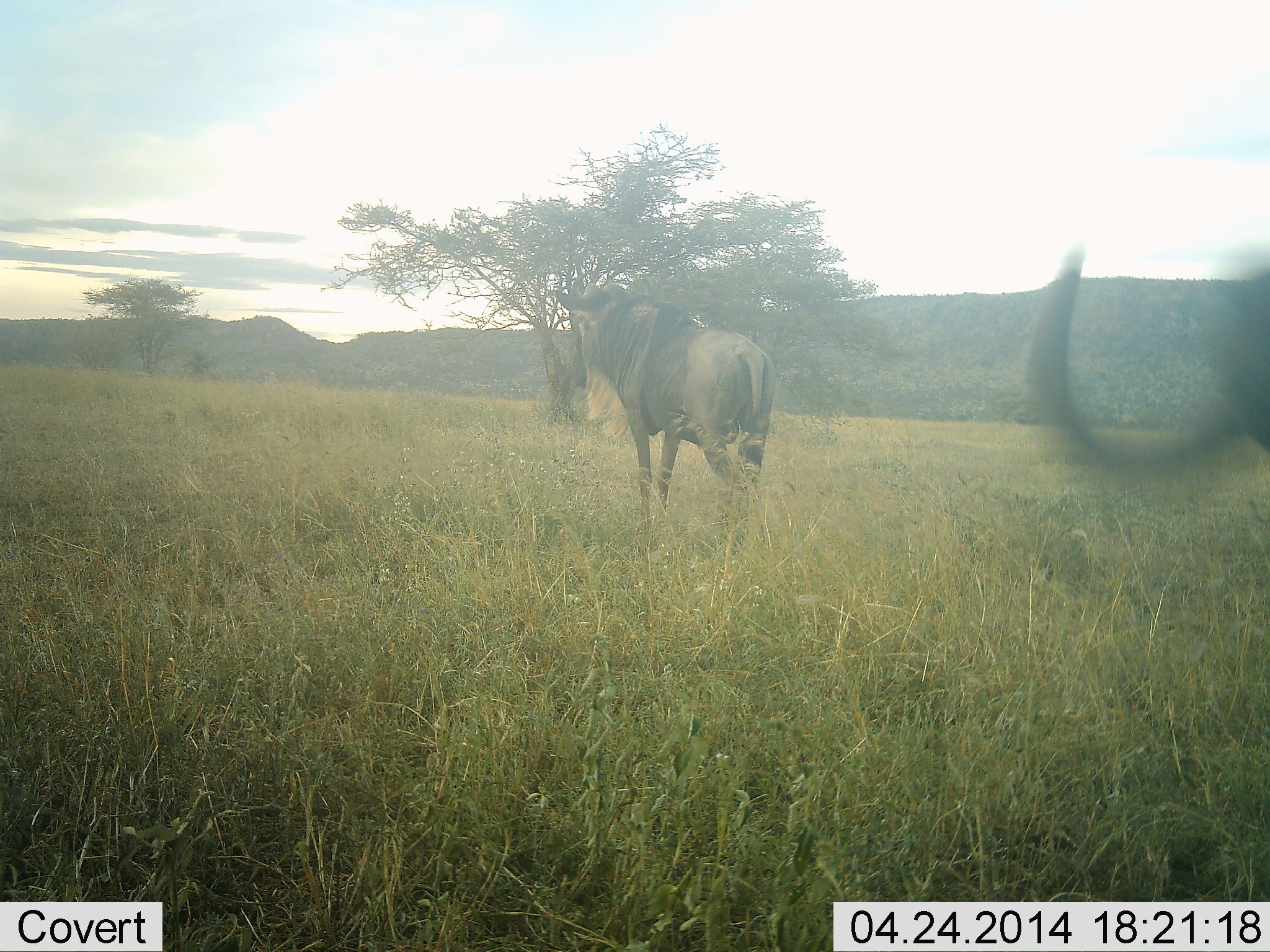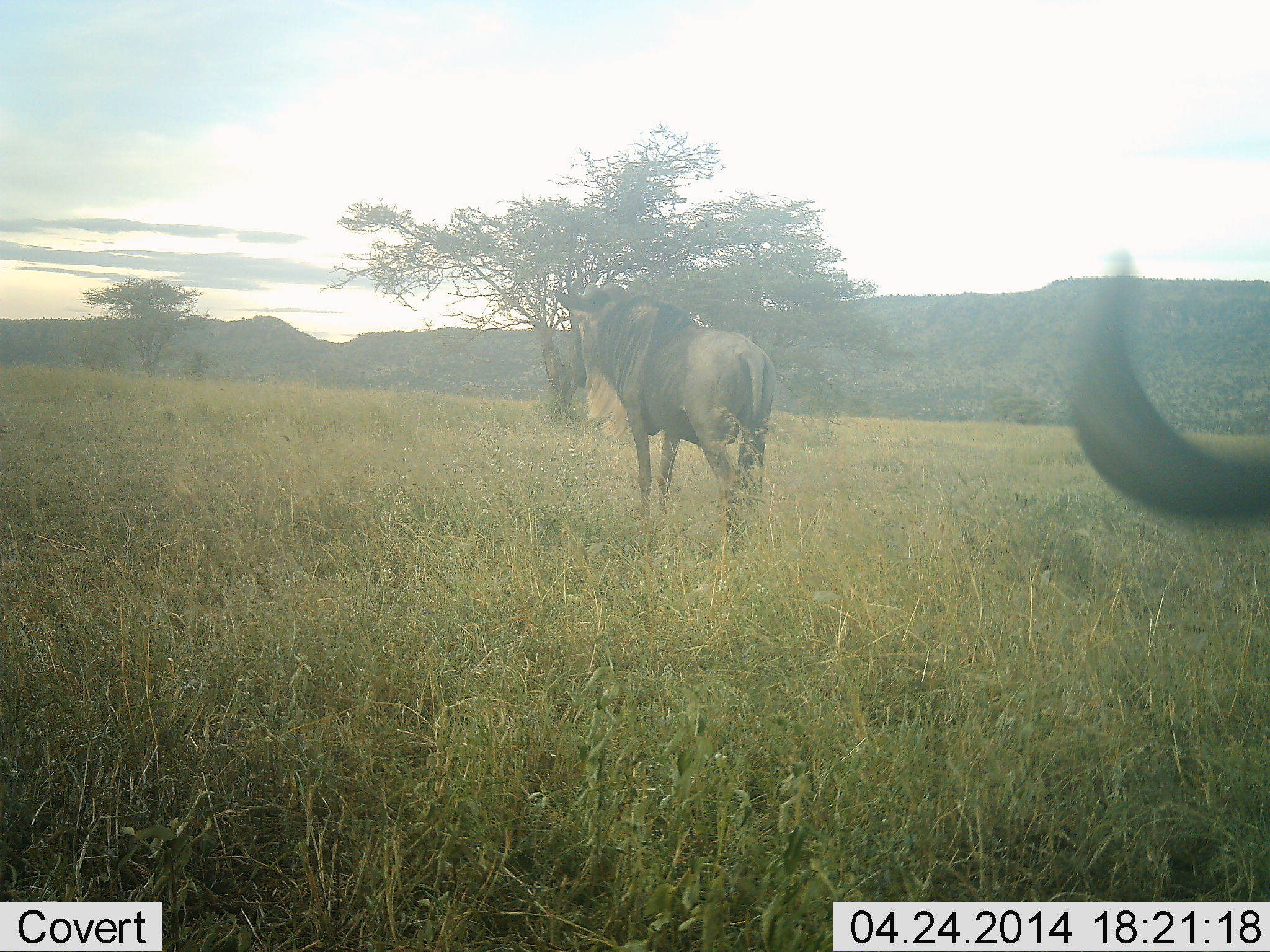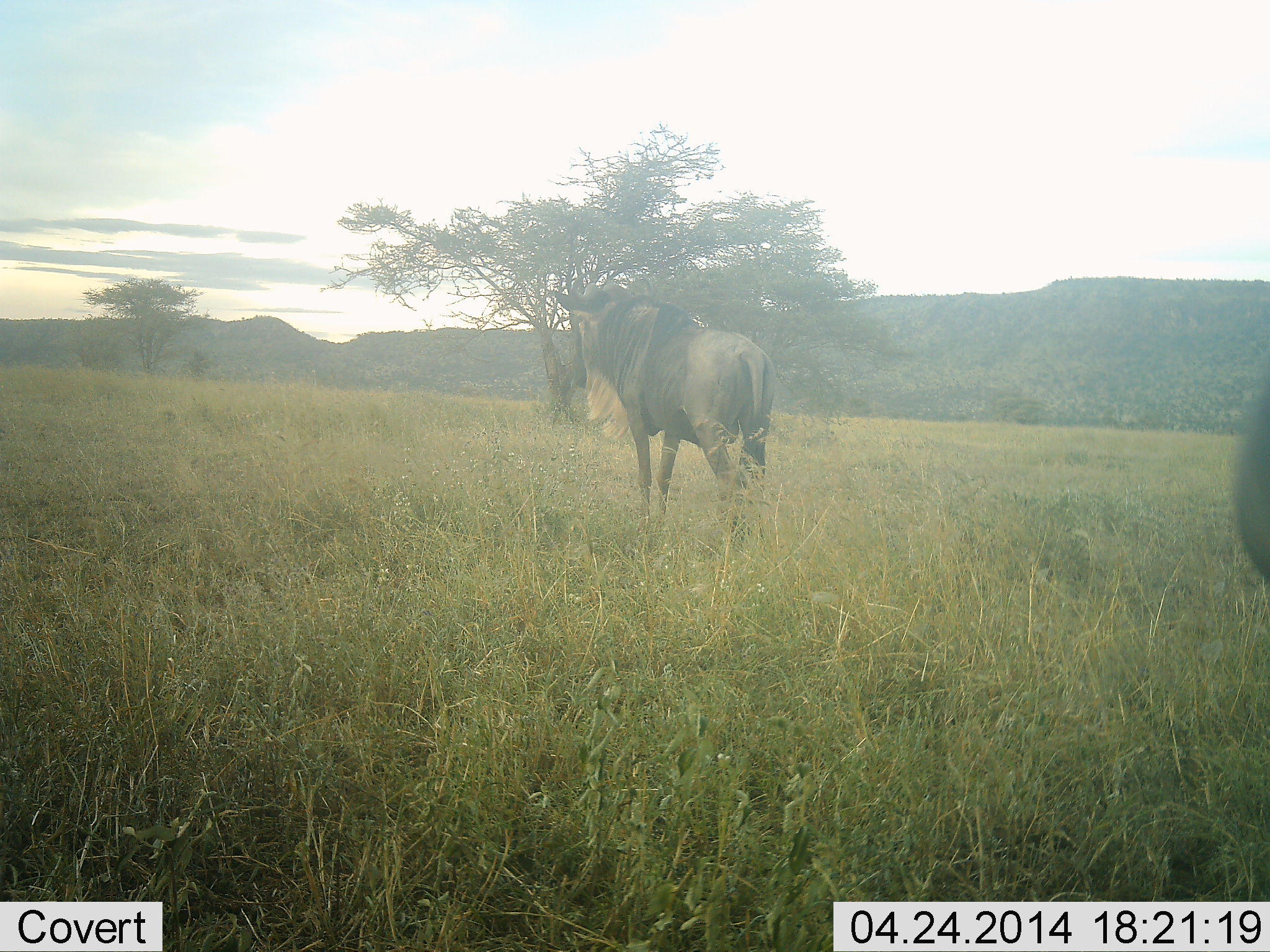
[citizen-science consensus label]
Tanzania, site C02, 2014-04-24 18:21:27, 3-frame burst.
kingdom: Animalia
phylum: Chordata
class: Mammalia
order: Artiodactyla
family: Bovidae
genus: Connochaetes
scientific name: Connochaetes taurinus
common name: blue wildebeest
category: wildebeest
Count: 2.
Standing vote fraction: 100%.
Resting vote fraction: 0%.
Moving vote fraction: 10%.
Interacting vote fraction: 0%.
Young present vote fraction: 0%.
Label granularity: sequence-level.